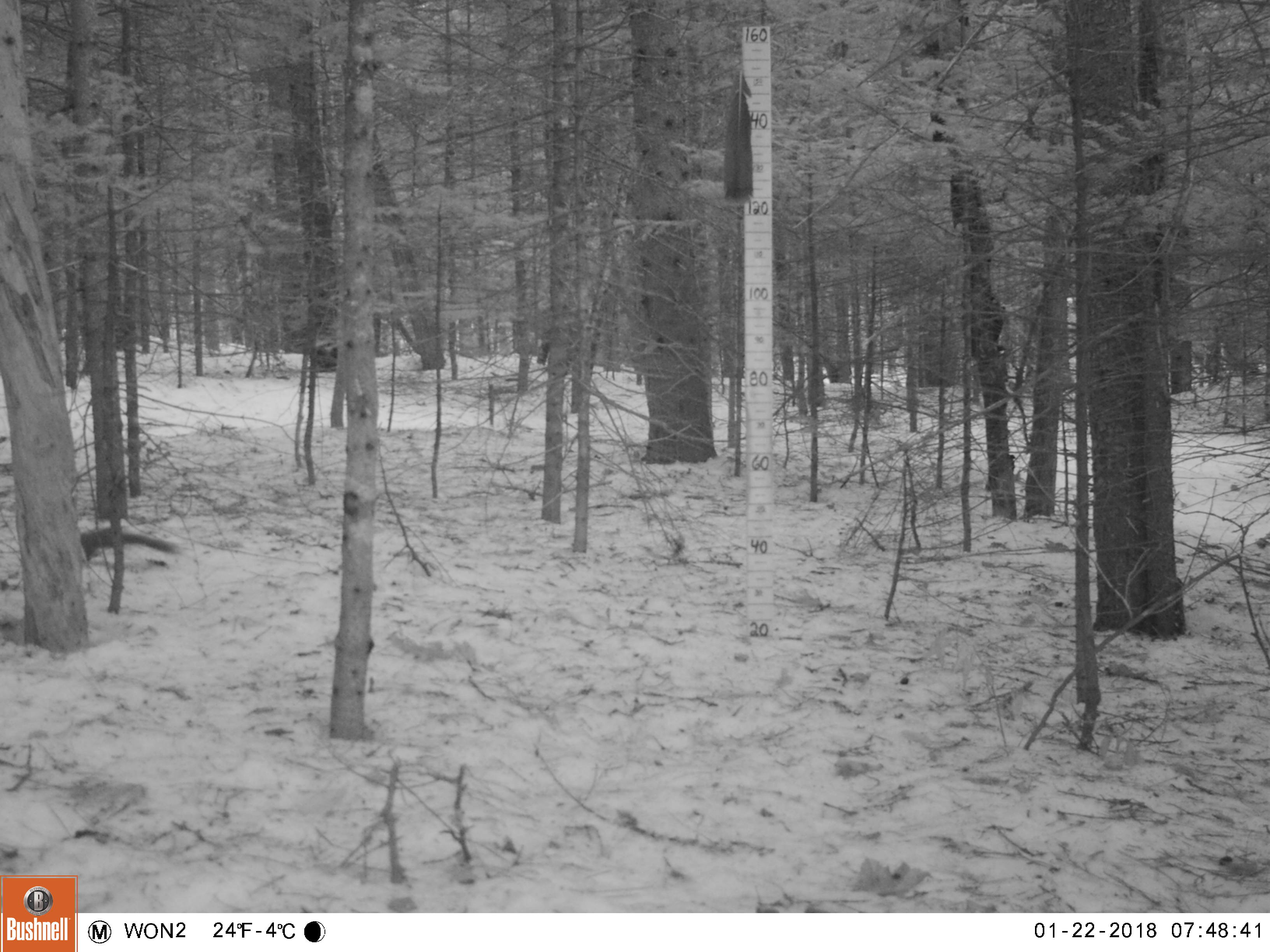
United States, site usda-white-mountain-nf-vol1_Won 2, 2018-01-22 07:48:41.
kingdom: Animalia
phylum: Chordata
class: Mammalia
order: Rodentia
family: Sciuridae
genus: Tamiasciurus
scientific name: Tamiasciurus hudsonicus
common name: red squirrel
Red squirrel (Tamiasciurus hudsonicus).